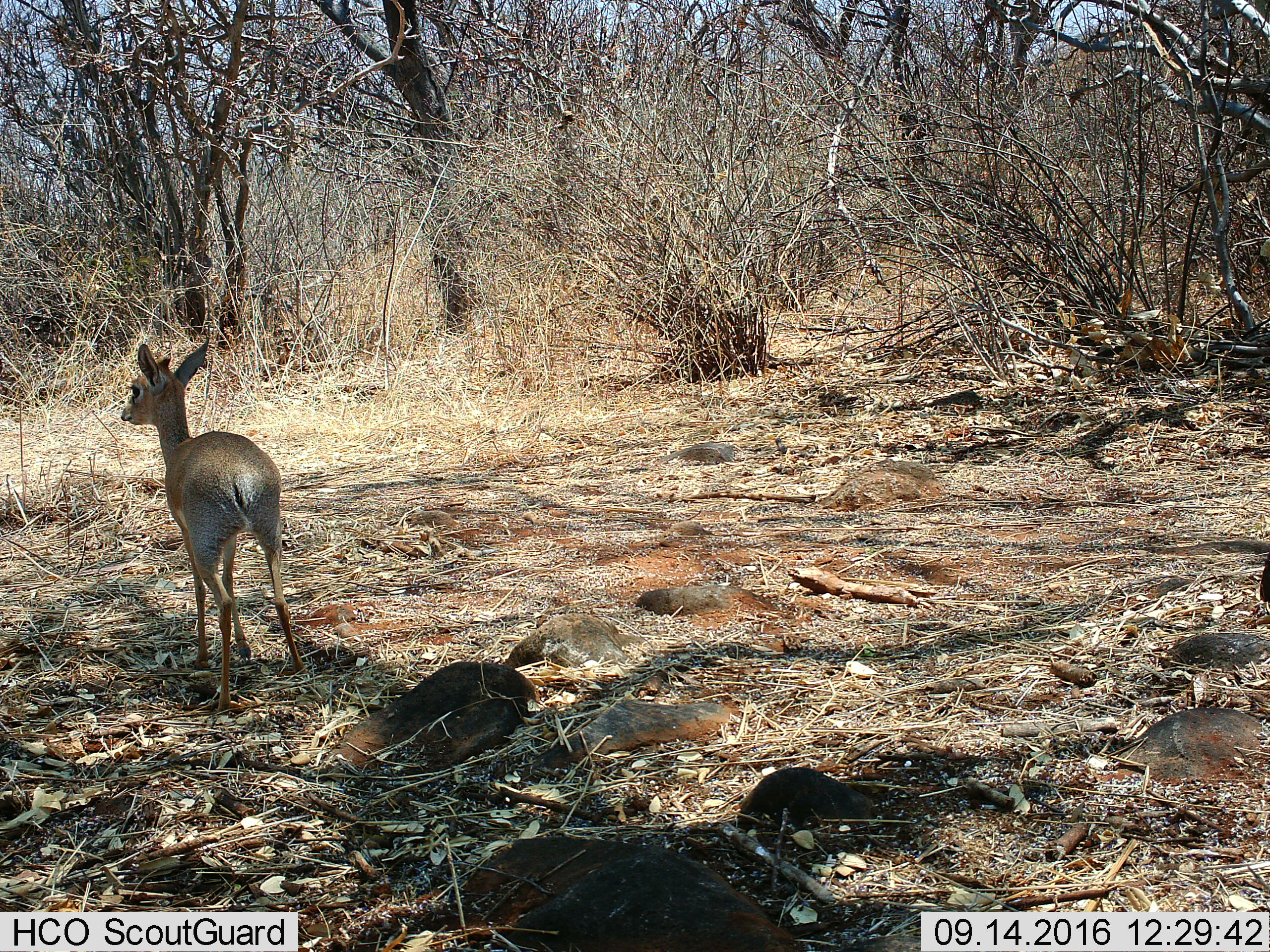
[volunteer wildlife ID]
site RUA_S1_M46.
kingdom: Animalia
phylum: Chordata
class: Mammalia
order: Artiodactyla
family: Bovidae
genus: Madoqua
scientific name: Madoqua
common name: dik-dik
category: dikdik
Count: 1.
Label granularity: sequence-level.